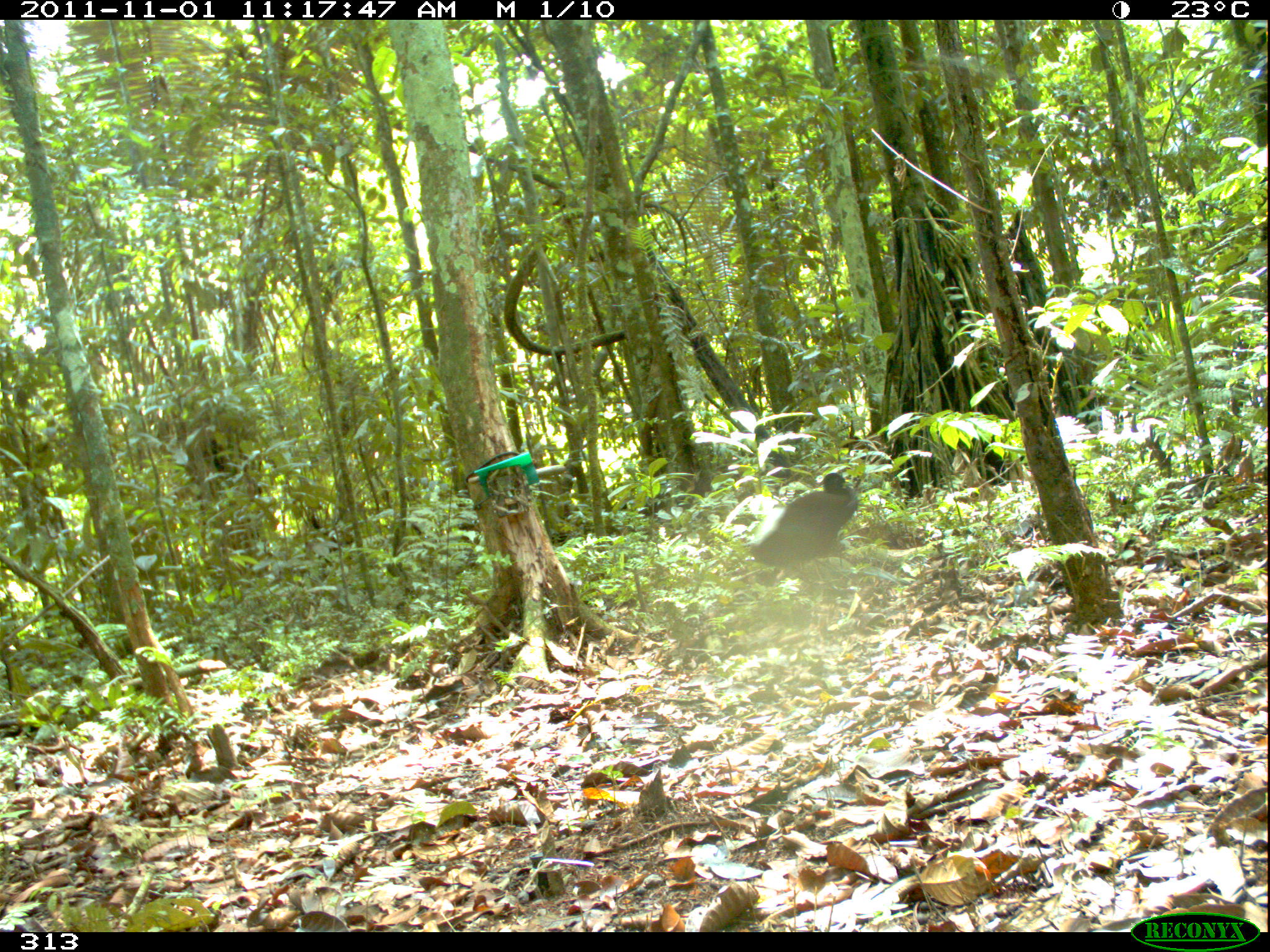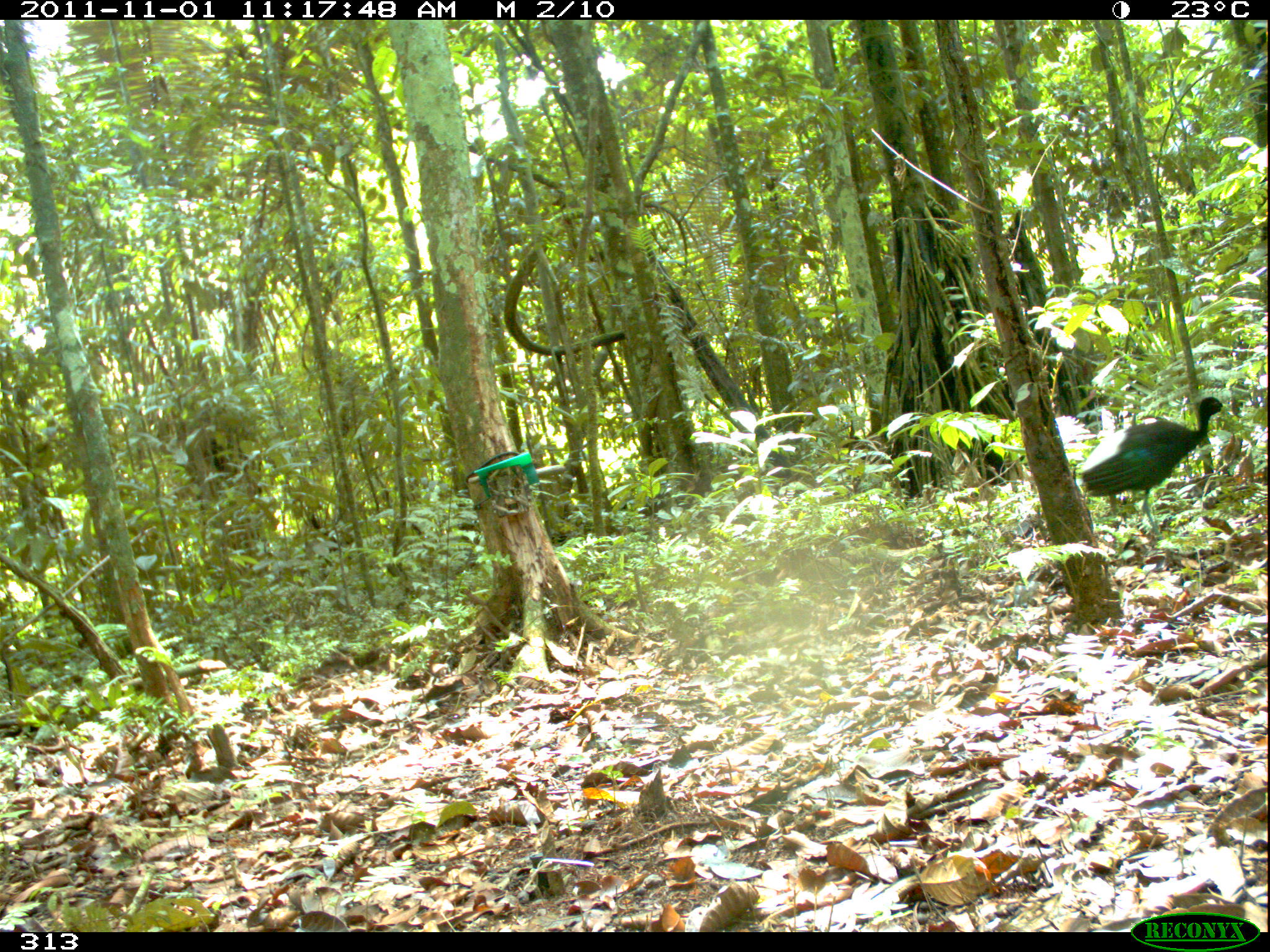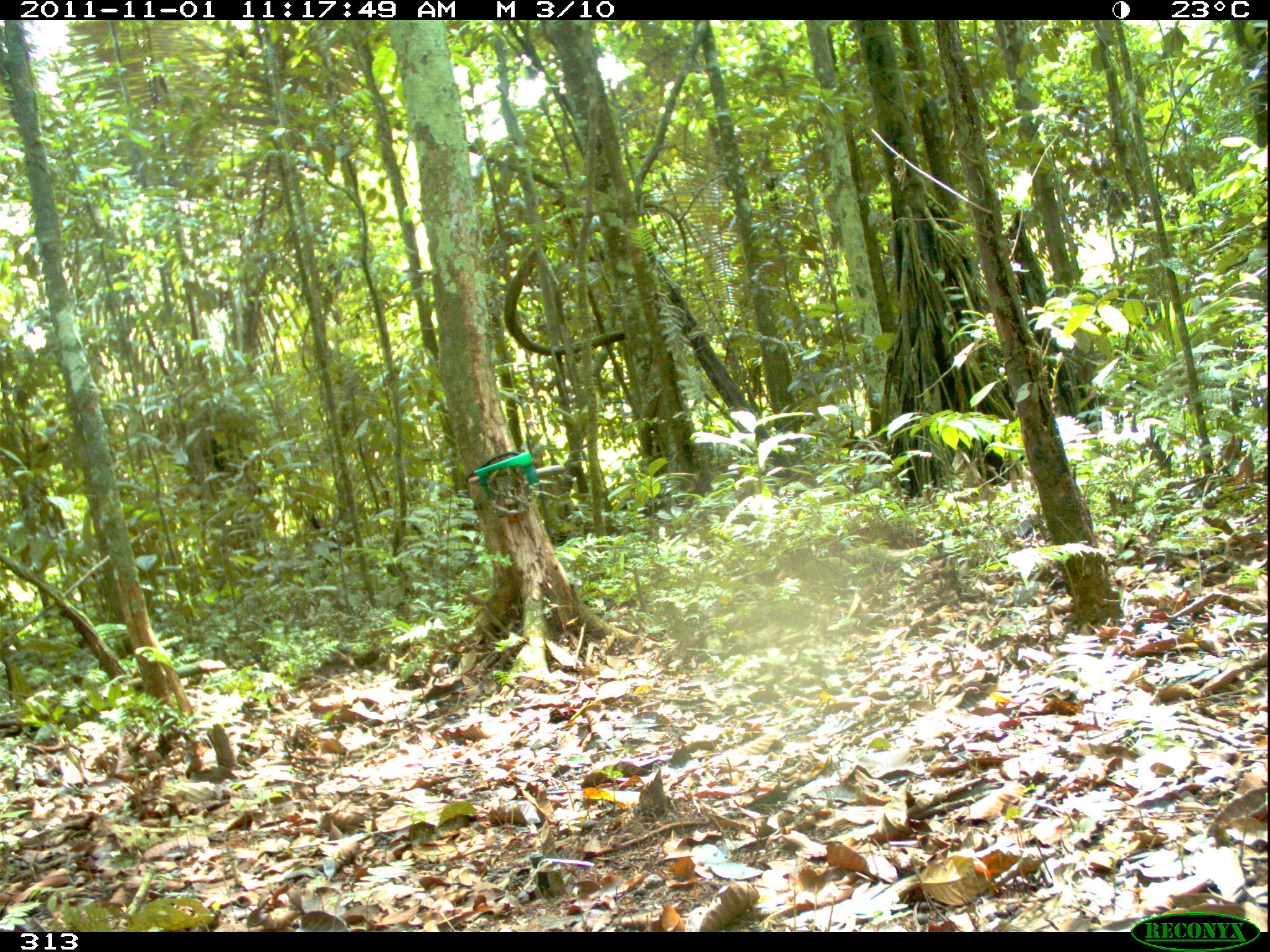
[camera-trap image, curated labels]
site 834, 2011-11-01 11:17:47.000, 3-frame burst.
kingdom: Animalia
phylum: Chordata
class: Aves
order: Gruiformes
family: Psophiidae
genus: Psophia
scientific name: Psophia leucoptera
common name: pale-winged trumpeter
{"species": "Psophia leucoptera (pale-winged trumpeter)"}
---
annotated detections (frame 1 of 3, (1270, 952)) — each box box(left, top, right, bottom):
psophia leucoptera: box(750, 471, 859, 588)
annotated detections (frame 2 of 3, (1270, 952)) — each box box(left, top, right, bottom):
psophia leucoptera: box(1078, 396, 1225, 544)